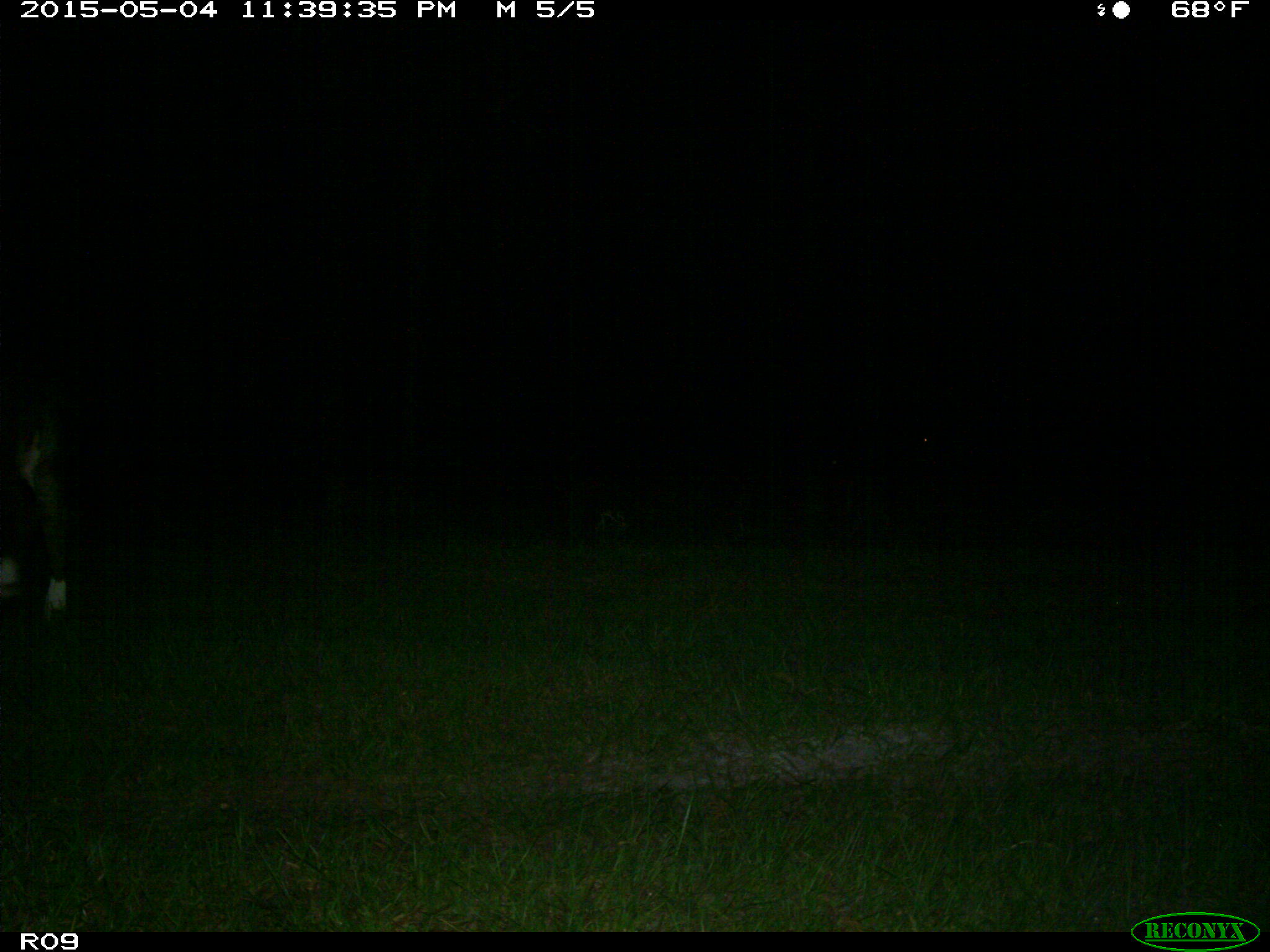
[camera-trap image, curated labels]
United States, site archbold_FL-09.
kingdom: Animalia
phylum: Chordata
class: Mammalia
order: Artiodactyla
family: Bovidae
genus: Bos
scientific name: Bos taurus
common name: domestic cow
Bos taurus (domestic cow).